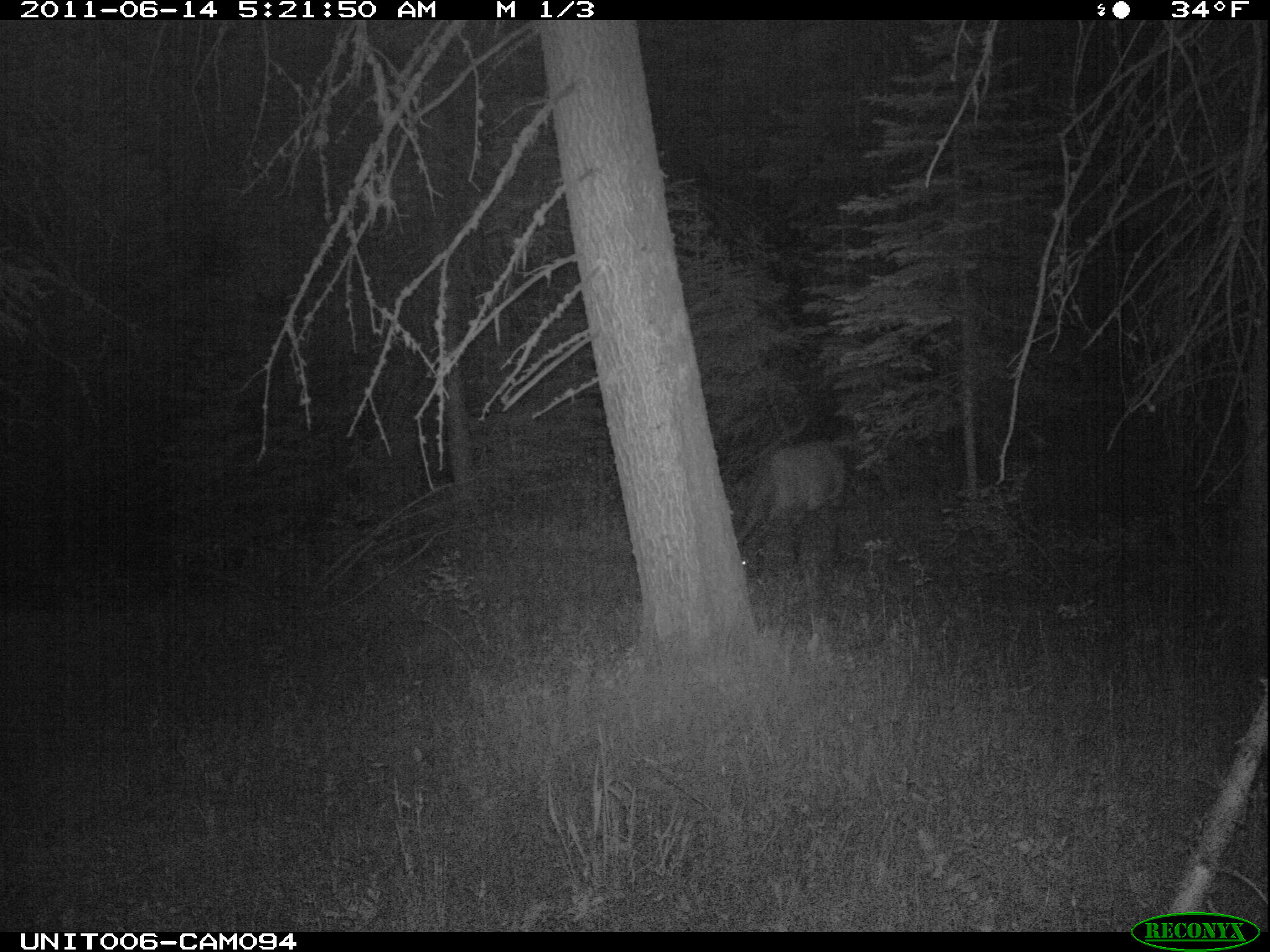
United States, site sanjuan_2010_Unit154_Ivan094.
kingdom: Animalia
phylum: Chordata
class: Mammalia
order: Artiodactyla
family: Cervidae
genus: Cervus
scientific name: Cervus elaphus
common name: red deer